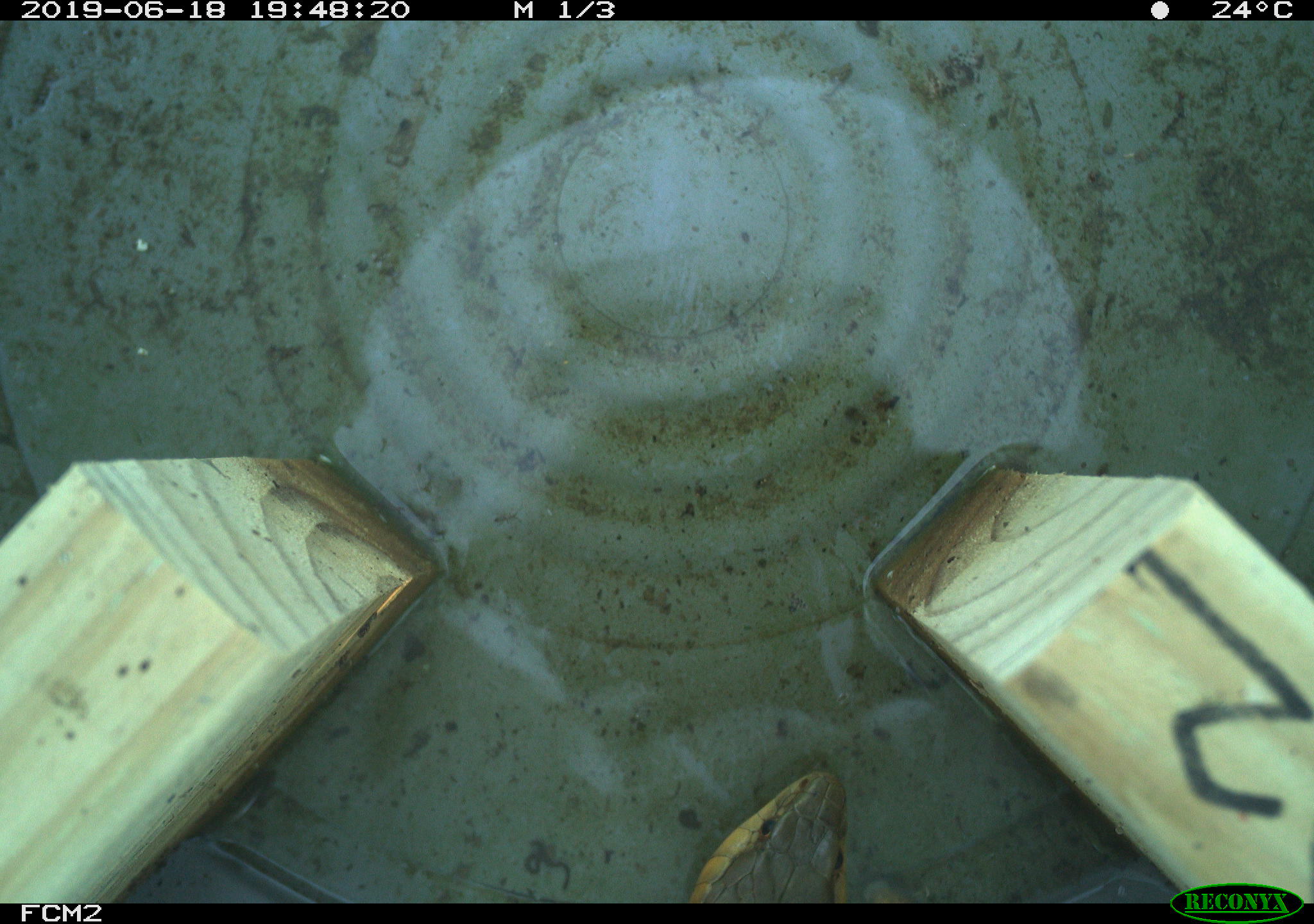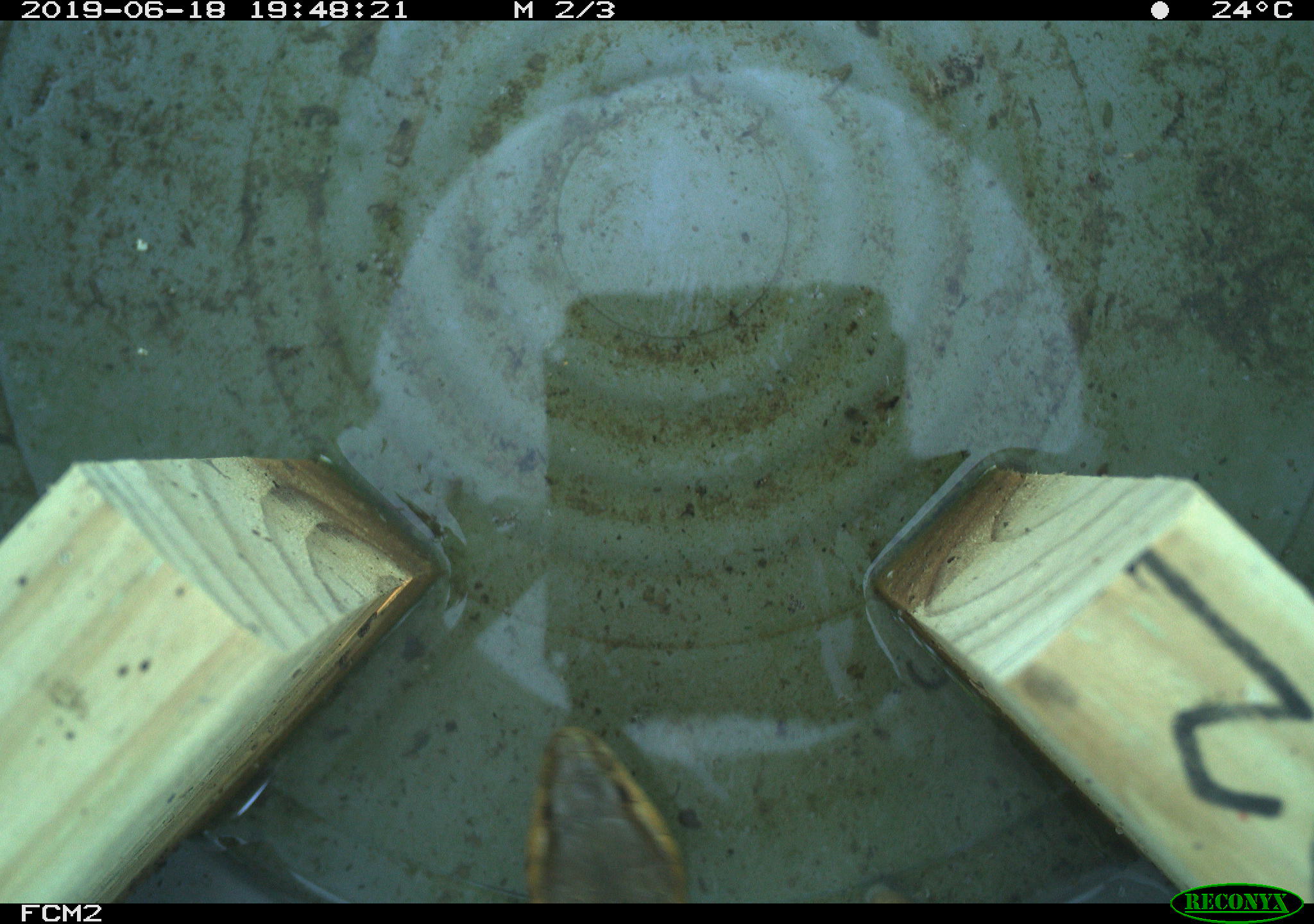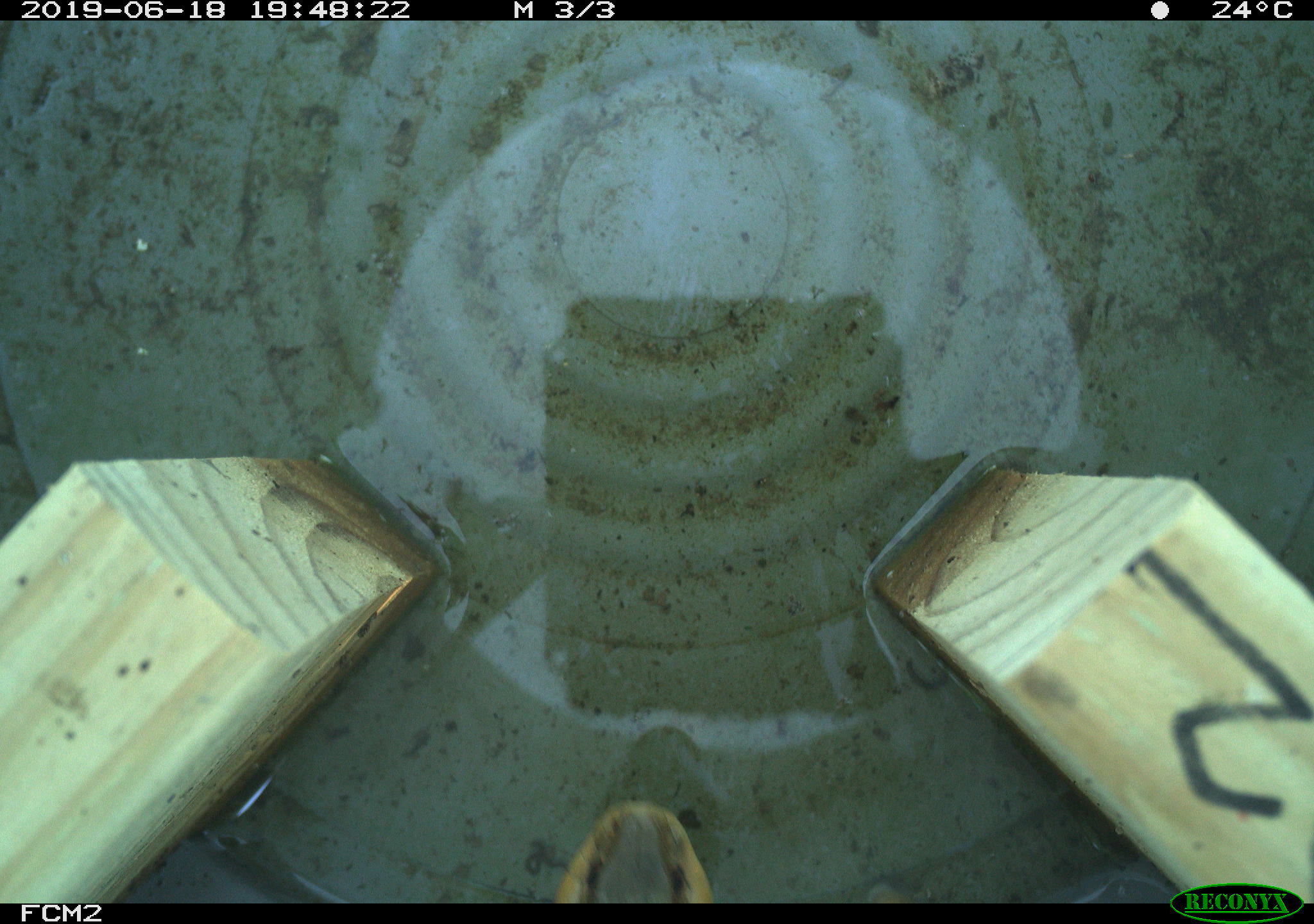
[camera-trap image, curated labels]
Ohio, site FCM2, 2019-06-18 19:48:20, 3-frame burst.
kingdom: Animalia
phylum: Chordata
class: Reptilia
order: Squamata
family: Colubridae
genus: Thamnophis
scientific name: Thamnophis sirtalis sirtalis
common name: eastern gartersnake